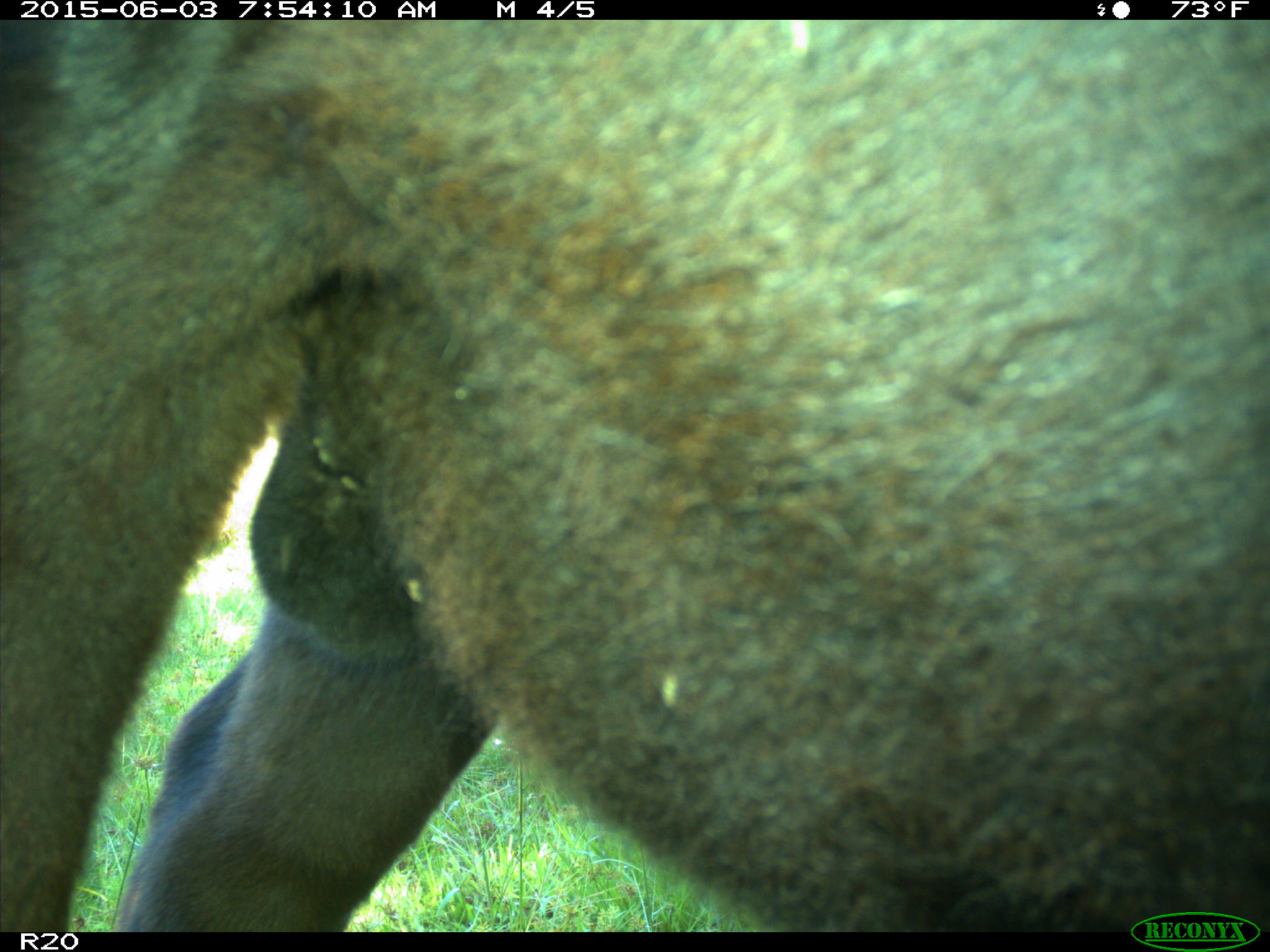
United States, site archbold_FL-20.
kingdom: Animalia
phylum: Chordata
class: Mammalia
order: Artiodactyla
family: Bovidae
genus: Bos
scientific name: Bos taurus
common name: domestic cow